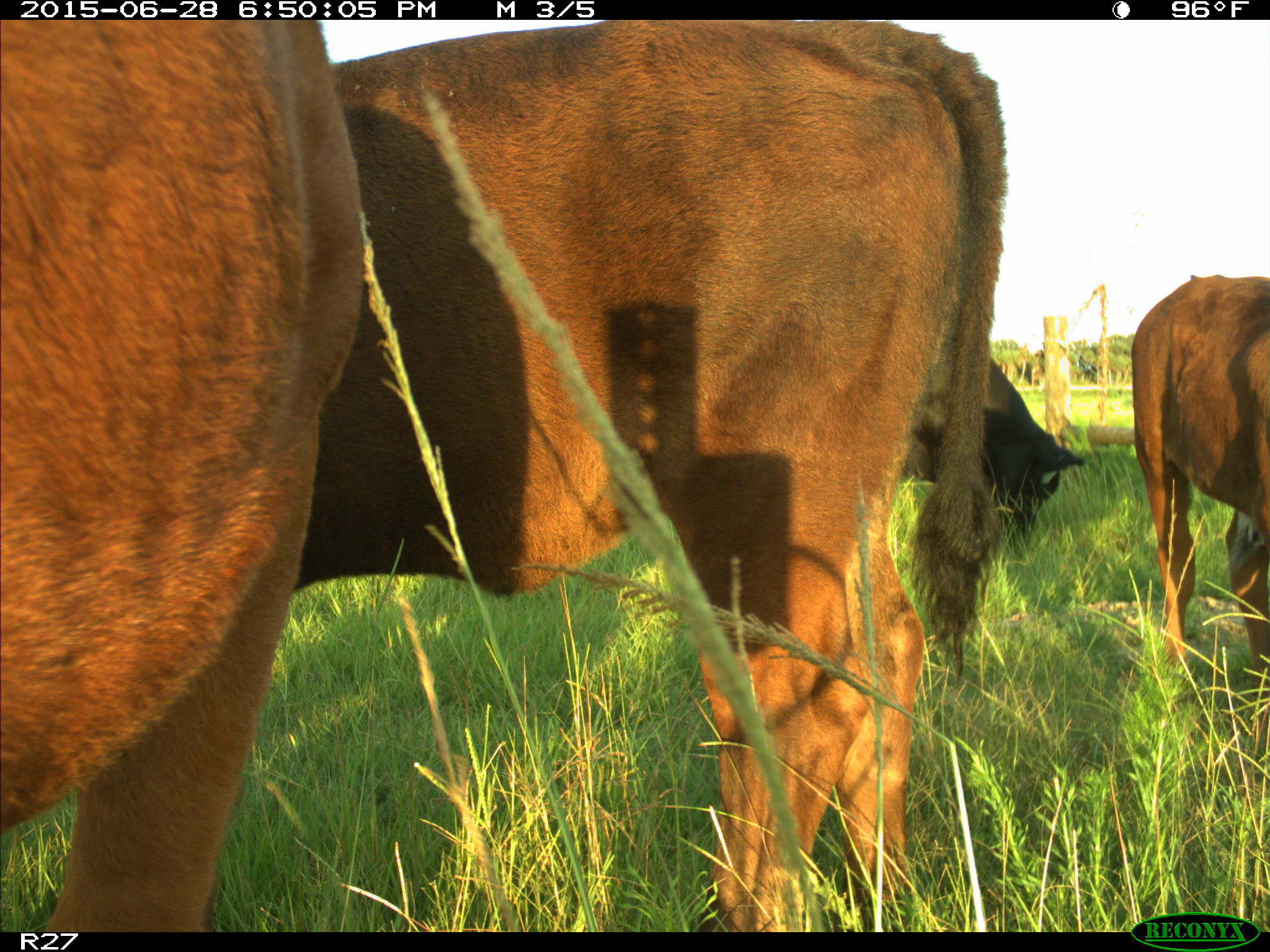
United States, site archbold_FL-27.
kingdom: Animalia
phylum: Chordata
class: Mammalia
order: Artiodactyla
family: Bovidae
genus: Bos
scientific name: Bos taurus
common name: domestic cow